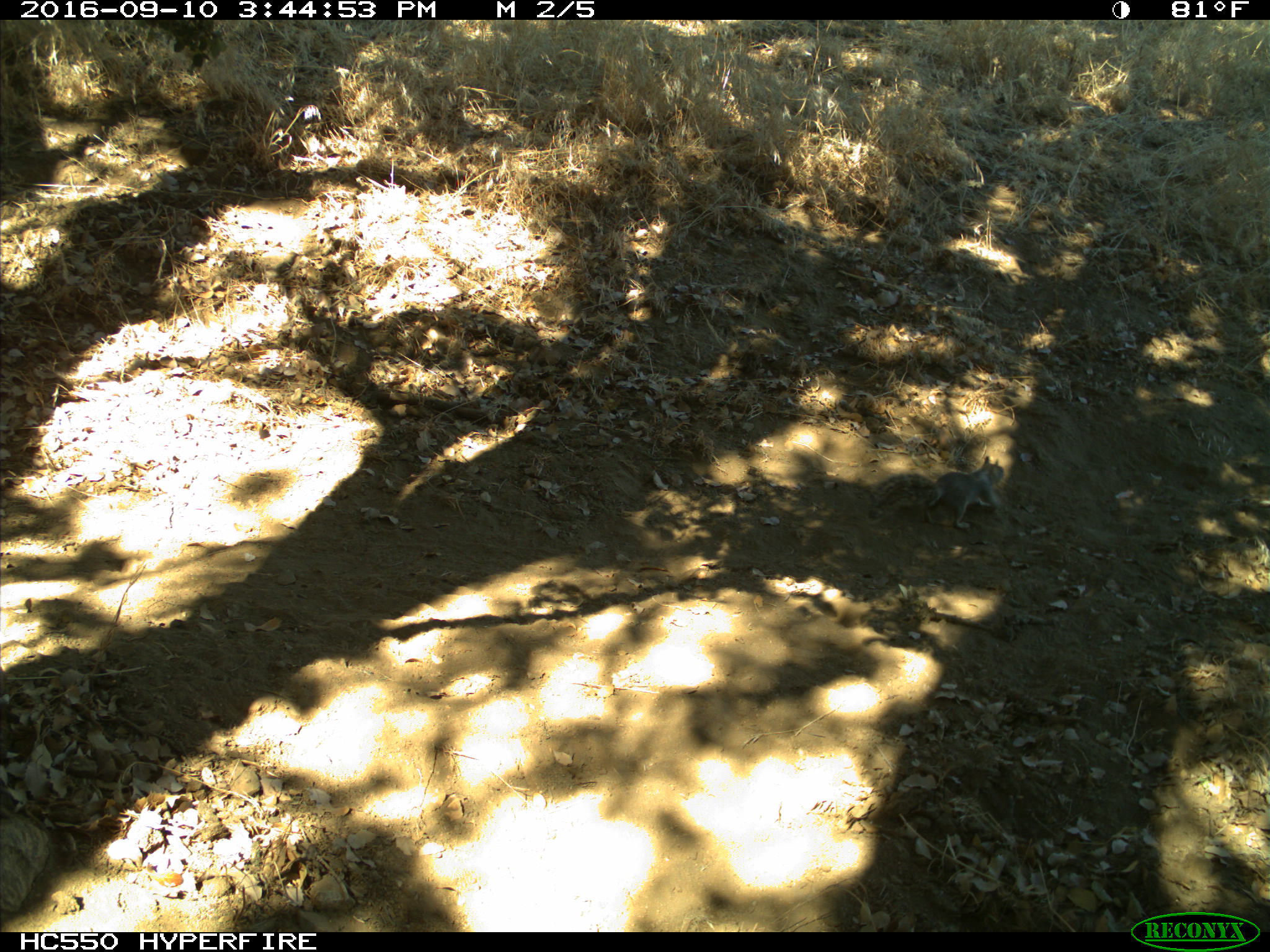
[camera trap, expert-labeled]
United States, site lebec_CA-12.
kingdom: Animalia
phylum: Chordata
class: Mammalia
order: Rodentia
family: Sciuridae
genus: Otospermophilus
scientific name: Otospermophilus beecheyi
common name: california ground squirrel